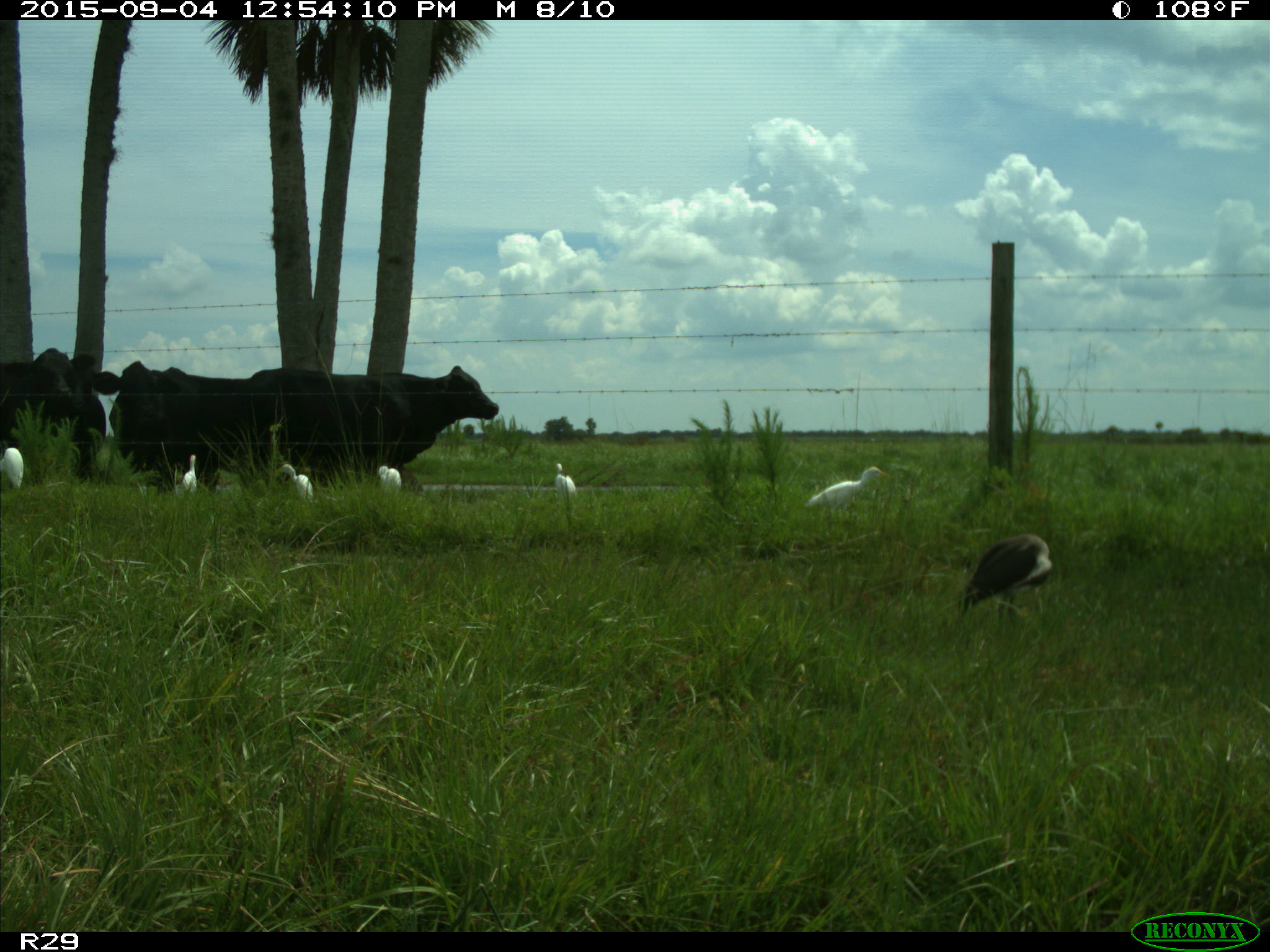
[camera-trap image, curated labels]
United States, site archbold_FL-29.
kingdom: Animalia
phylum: Chordata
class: Mammalia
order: Artiodactyla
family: Bovidae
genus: Bos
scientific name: Bos taurus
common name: domestic cow